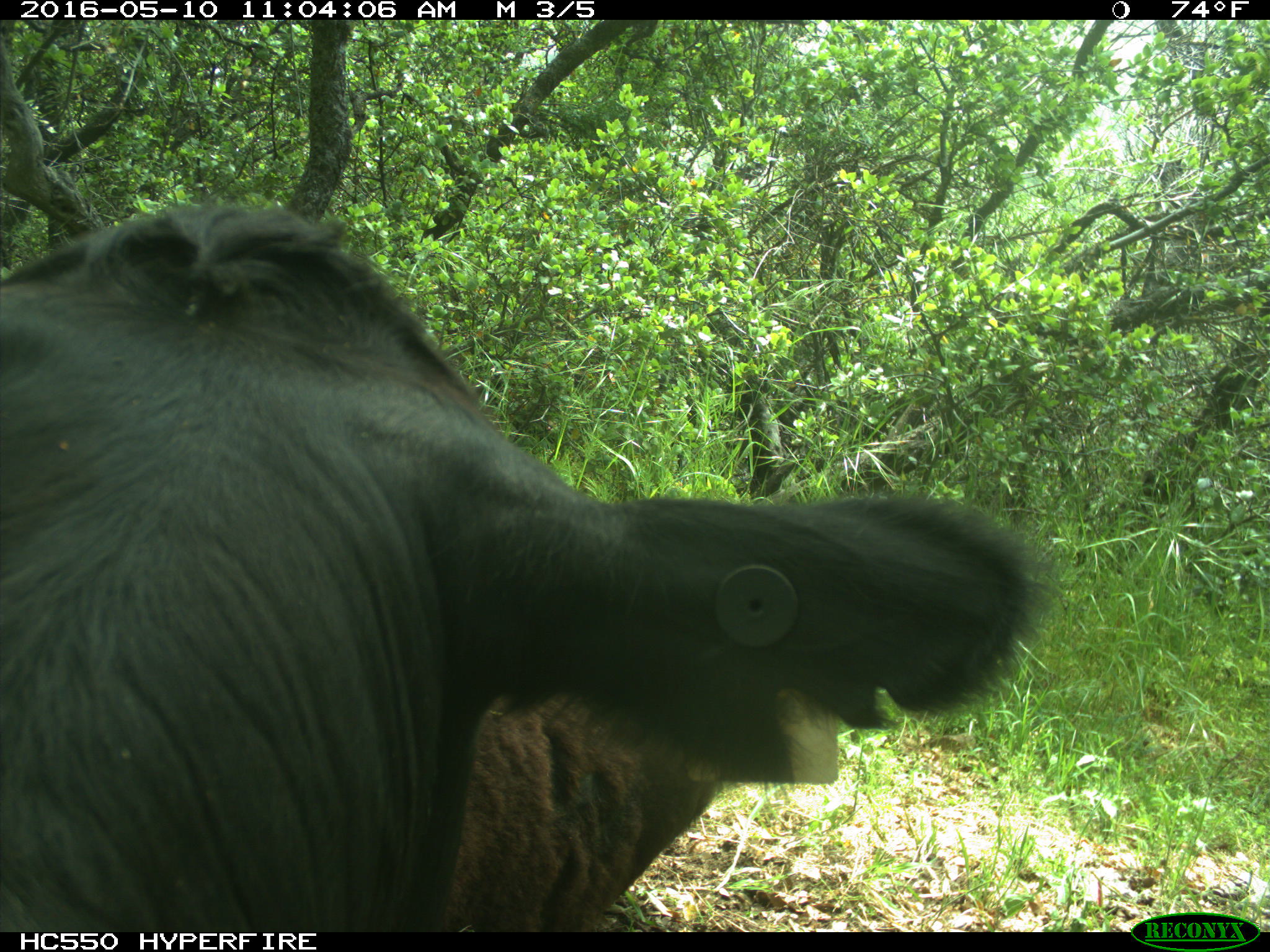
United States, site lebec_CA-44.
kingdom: Animalia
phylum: Chordata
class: Mammalia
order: Artiodactyla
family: Bovidae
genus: Bos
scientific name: Bos taurus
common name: domestic cow